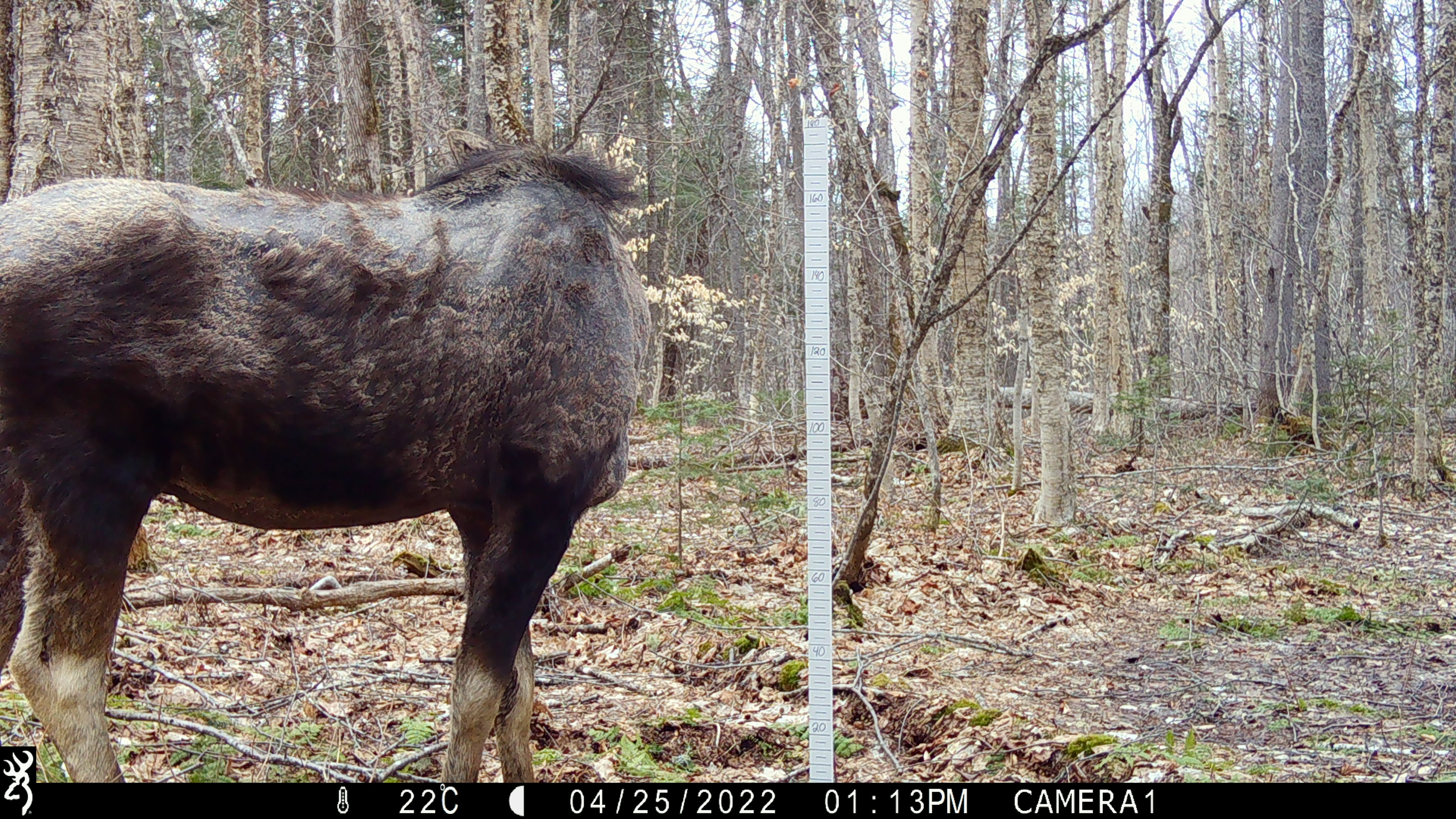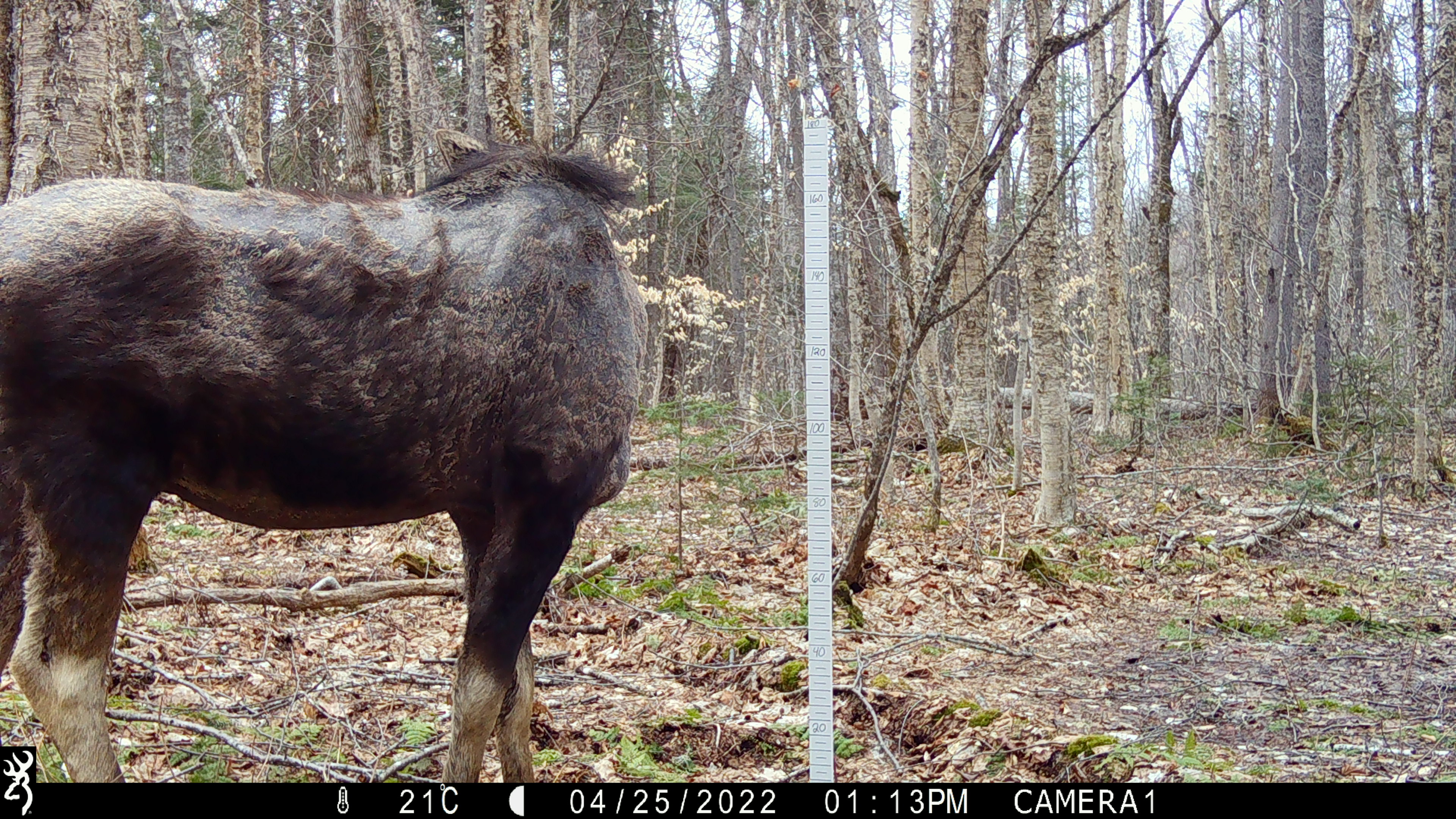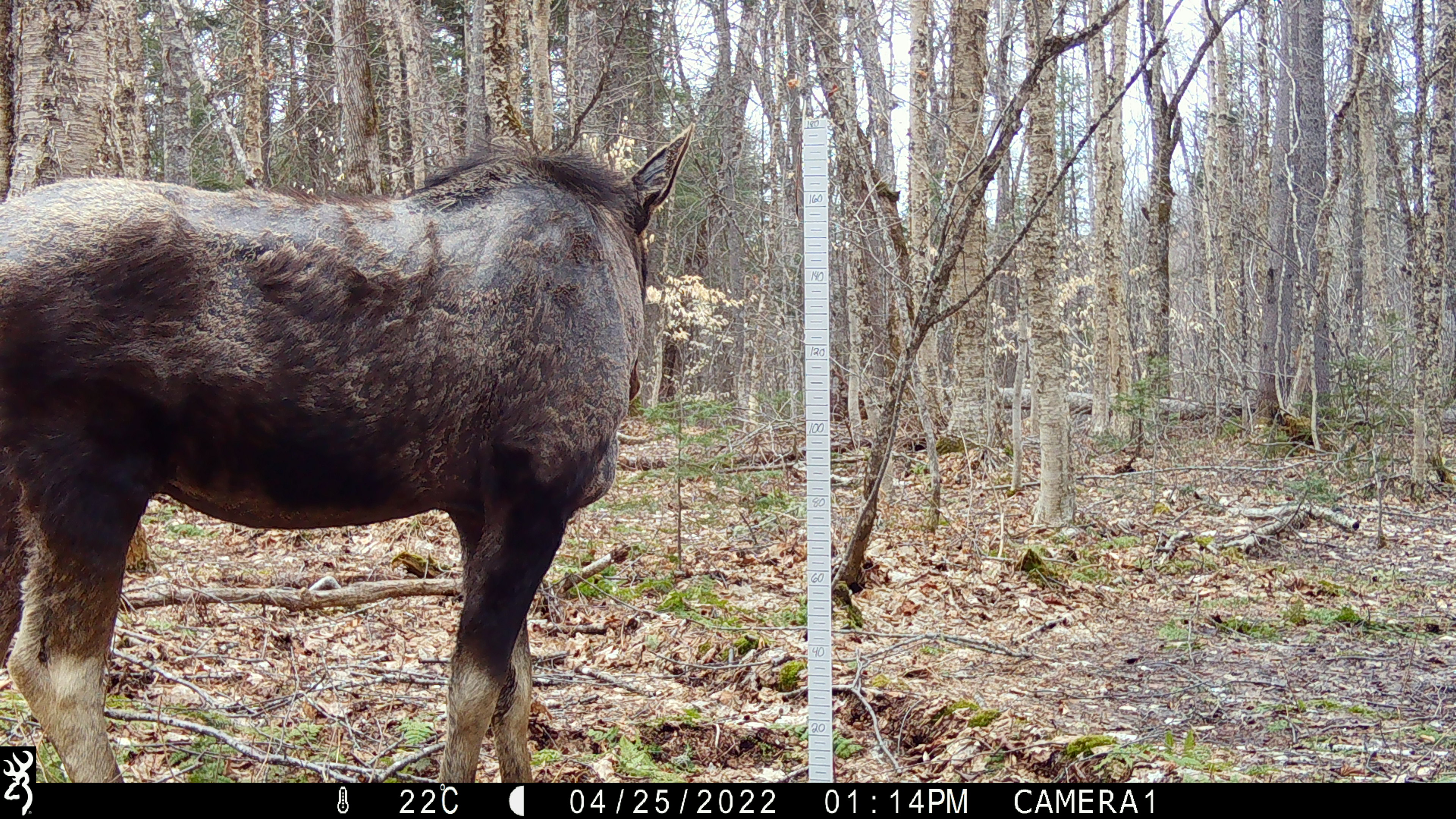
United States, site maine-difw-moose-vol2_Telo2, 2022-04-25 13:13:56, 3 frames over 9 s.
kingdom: Animalia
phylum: Chordata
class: Mammalia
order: Artiodactyla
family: Cervidae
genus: Alces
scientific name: Alces alces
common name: moose